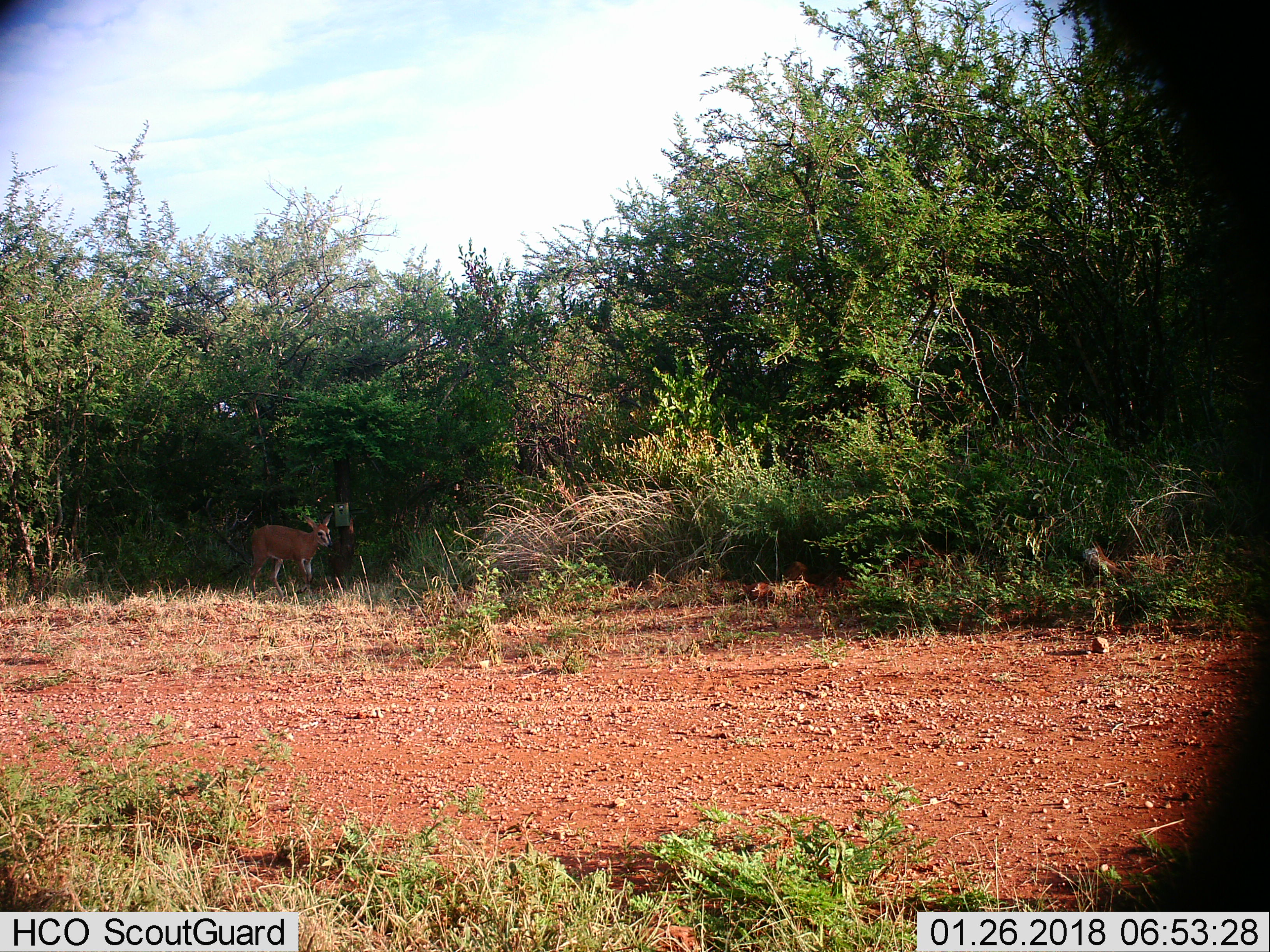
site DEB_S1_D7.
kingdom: Animalia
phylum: Chordata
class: Mammalia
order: Artiodactyla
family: Bovidae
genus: Sylvicapra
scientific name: Sylvicapra grimmia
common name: common duiker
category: duikercommongrey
Duikercommongrey (common duiker) (Sylvicapra grimmia), count 1. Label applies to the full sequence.